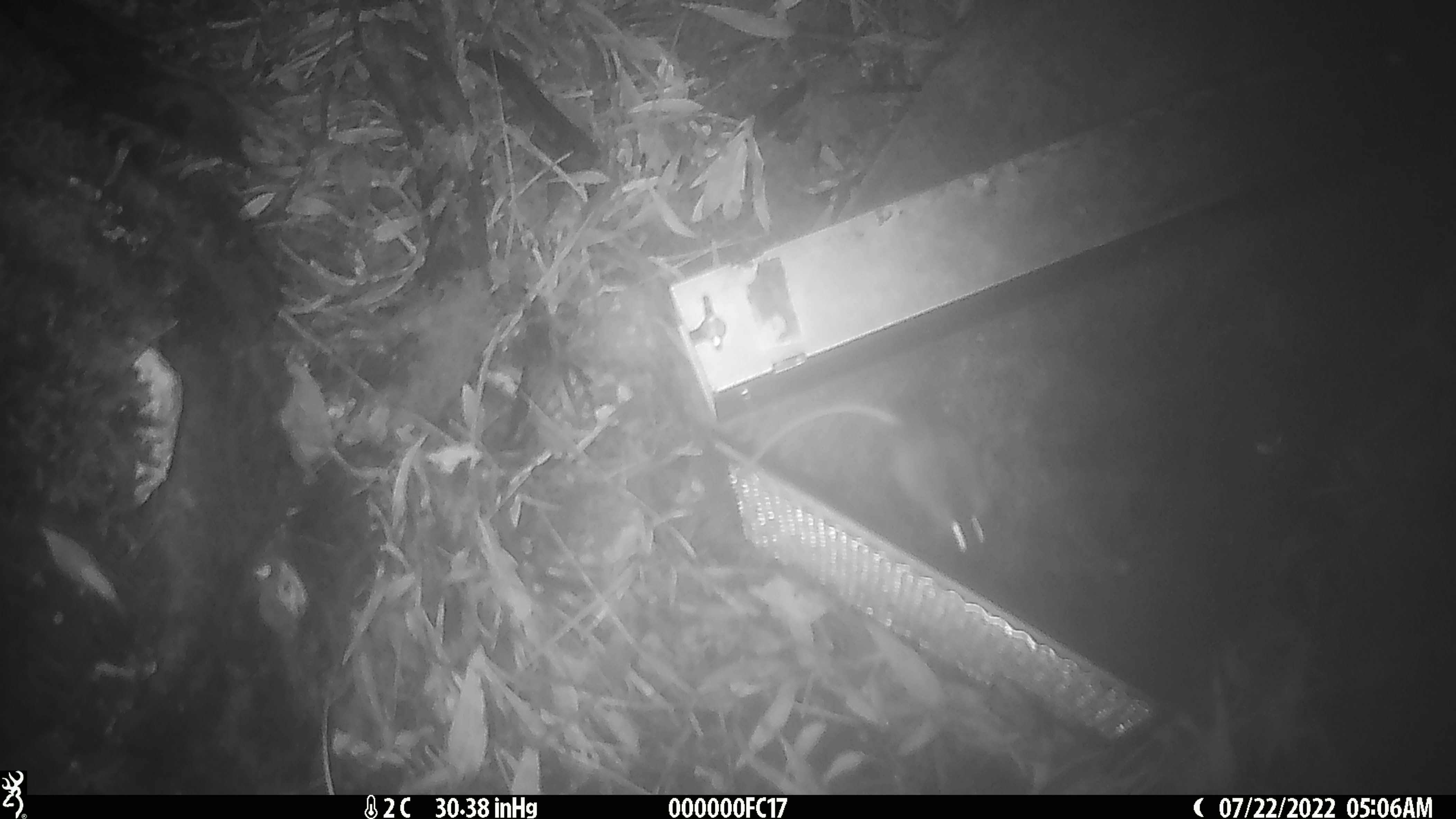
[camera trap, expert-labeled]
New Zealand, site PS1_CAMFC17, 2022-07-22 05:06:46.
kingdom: Animalia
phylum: Chordata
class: Mammalia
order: Rodentia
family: Muridae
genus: Mus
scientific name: Mus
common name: mouse